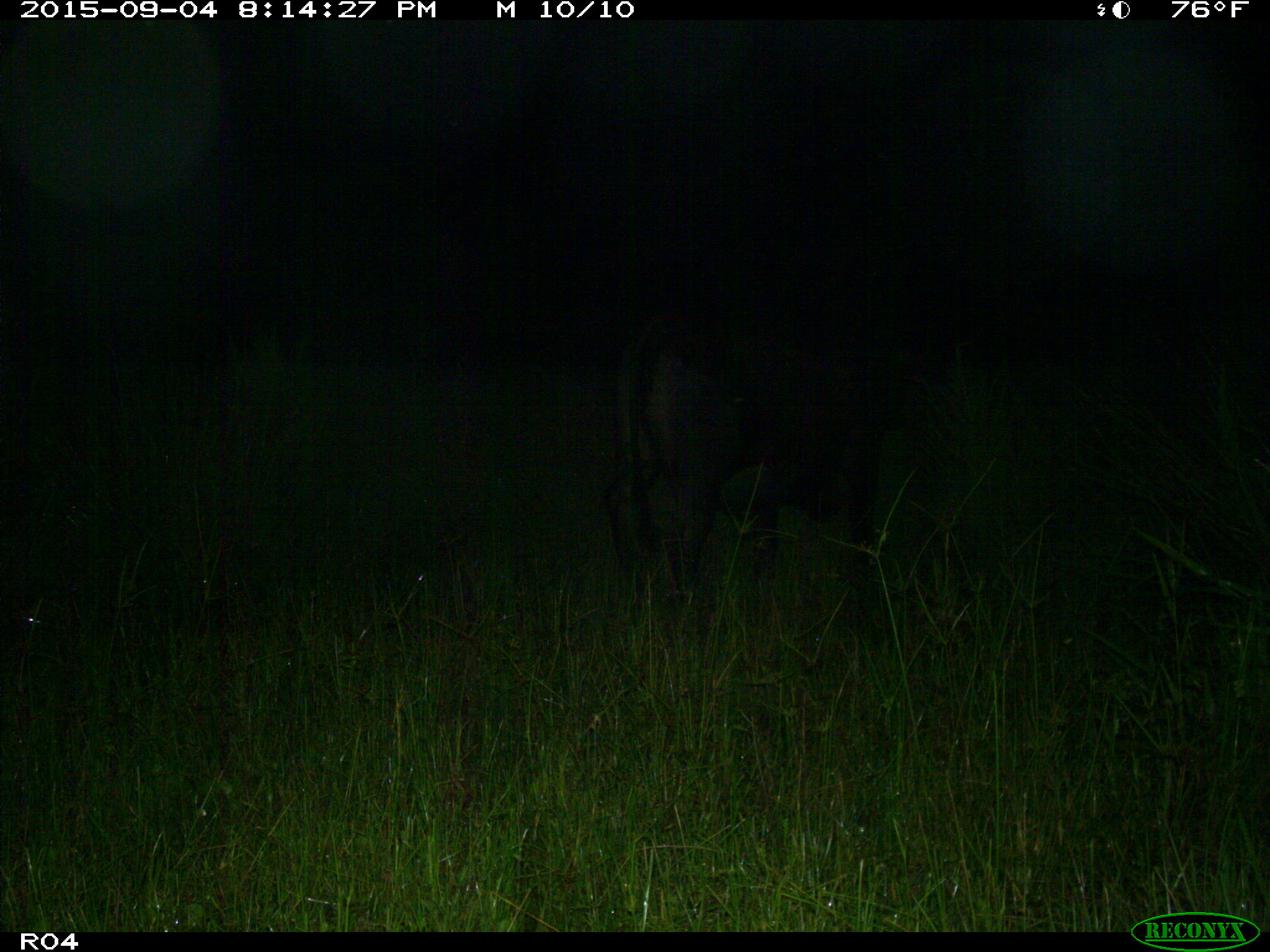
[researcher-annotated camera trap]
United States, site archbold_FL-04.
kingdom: Animalia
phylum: Chordata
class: Mammalia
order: Artiodactyla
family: Bovidae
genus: Bos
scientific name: Bos taurus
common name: domestic cow